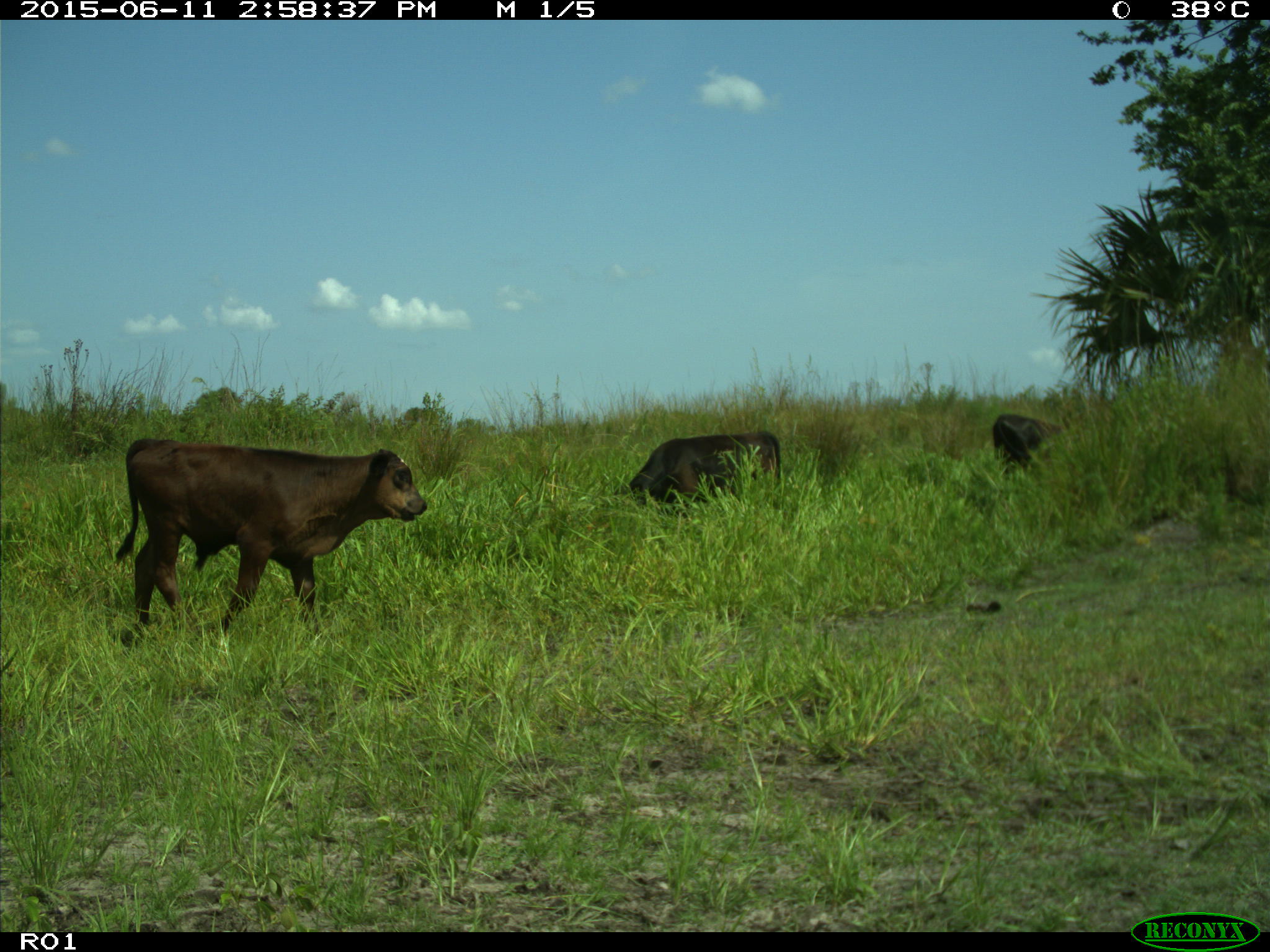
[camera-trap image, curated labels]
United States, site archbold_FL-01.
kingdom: Animalia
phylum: Chordata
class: Mammalia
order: Artiodactyla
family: Bovidae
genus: Bos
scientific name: Bos taurus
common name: domestic cow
Bos taurus (domestic cow).